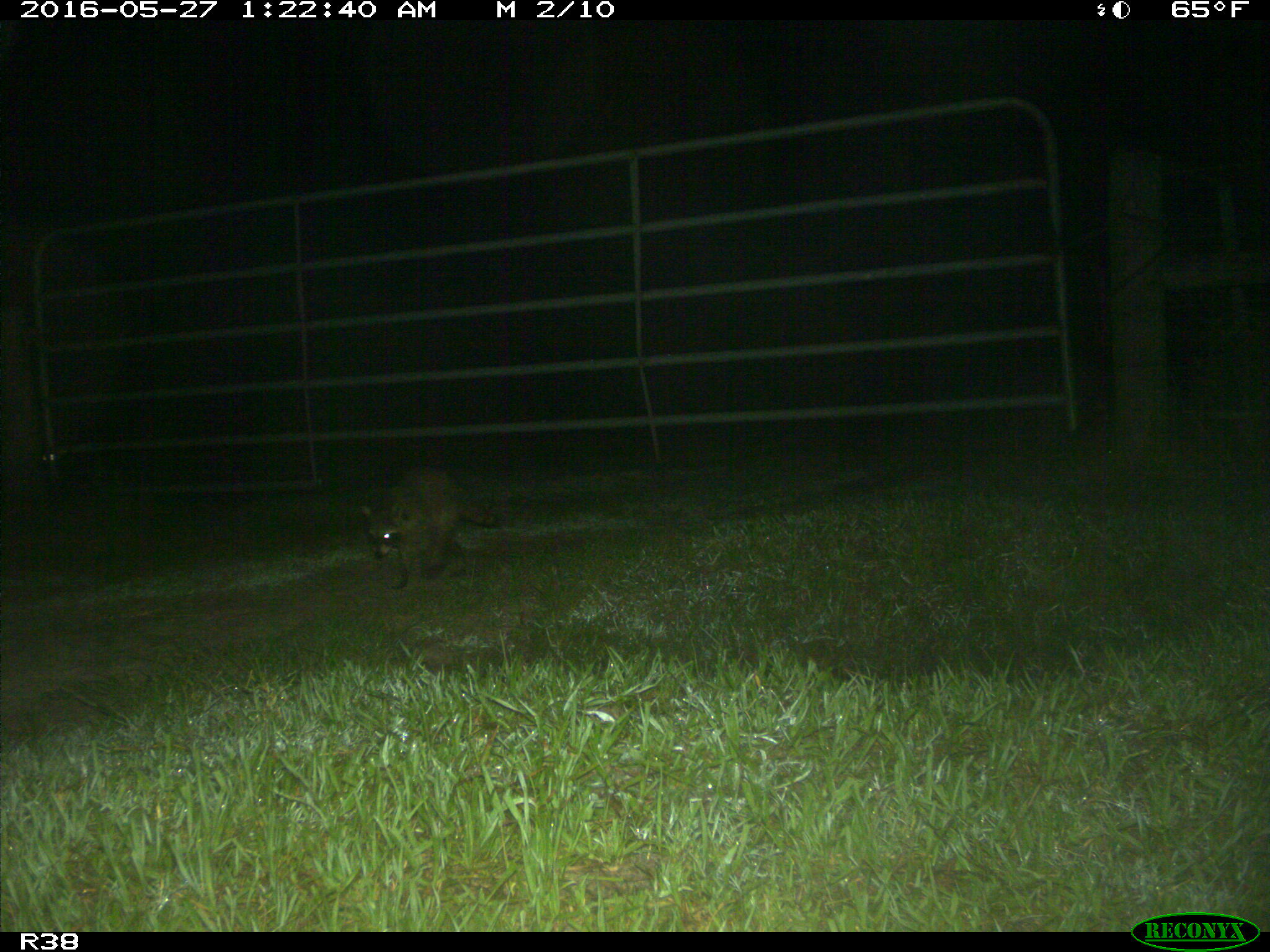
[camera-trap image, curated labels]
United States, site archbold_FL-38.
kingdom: Animalia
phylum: Chordata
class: Mammalia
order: Carnivora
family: Procyonidae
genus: Procyon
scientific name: Procyon lotor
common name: common raccoon